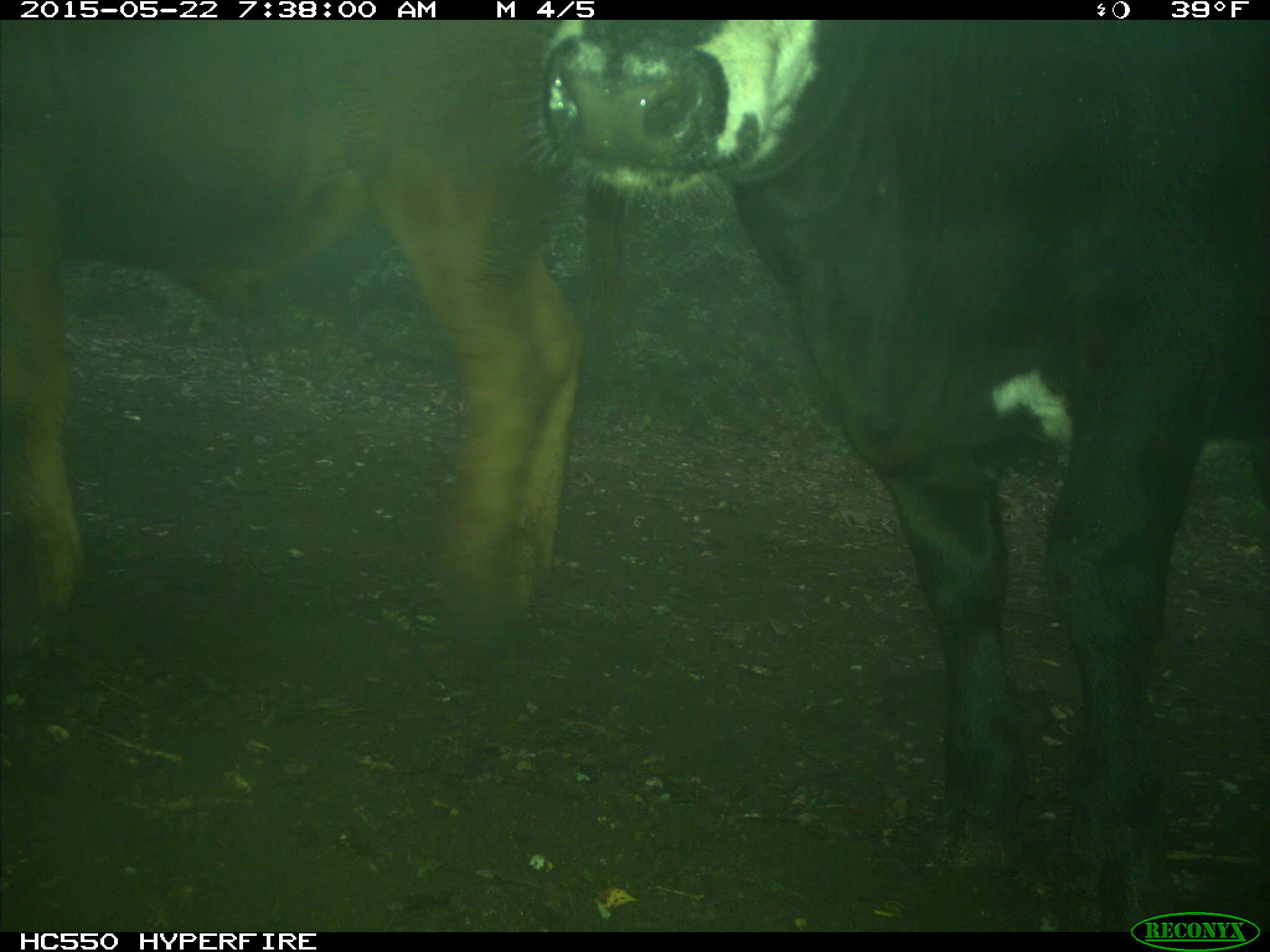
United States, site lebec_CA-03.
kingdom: Animalia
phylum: Chordata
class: Mammalia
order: Artiodactyla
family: Bovidae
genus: Bos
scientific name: Bos taurus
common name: domestic cow